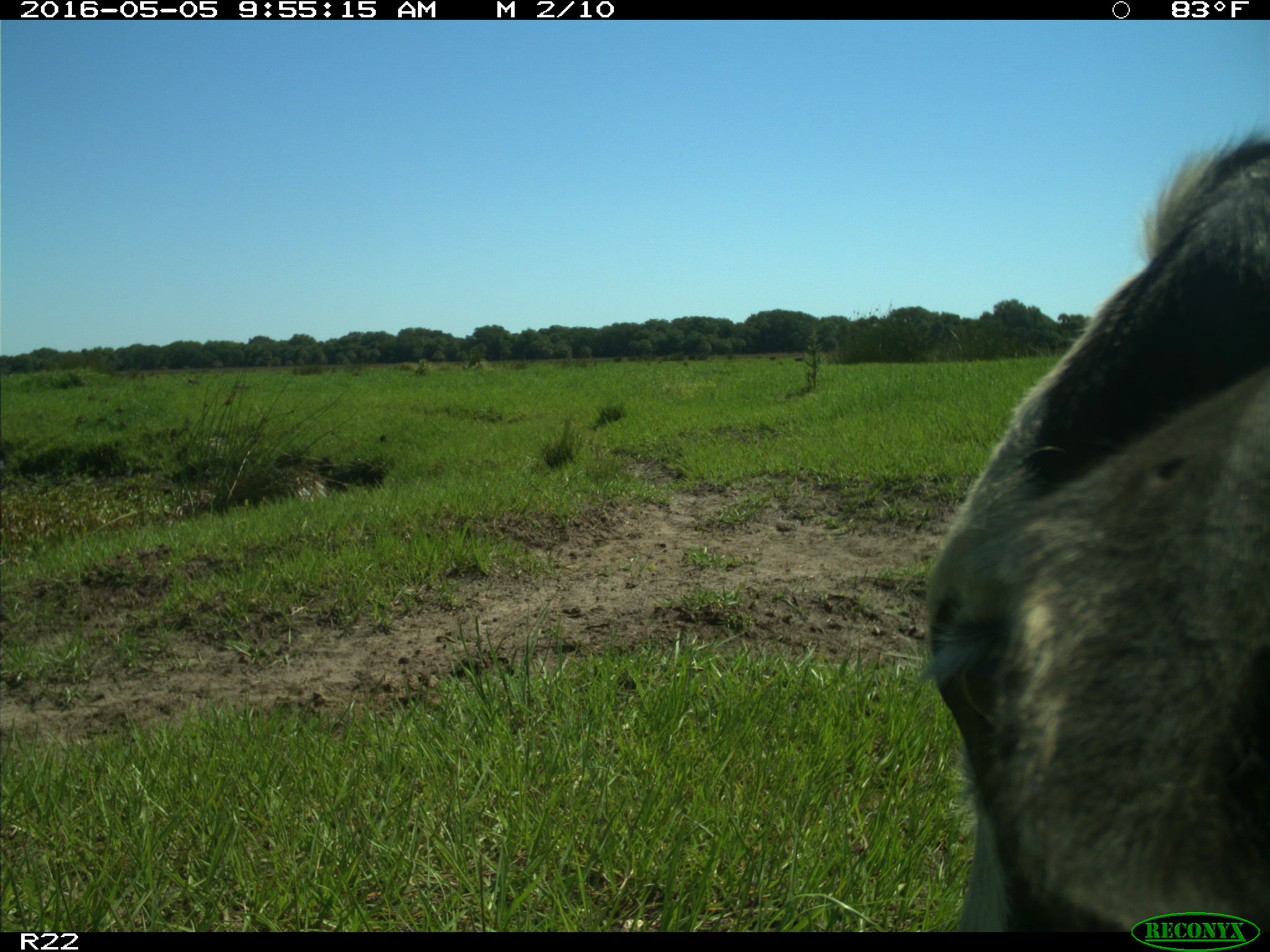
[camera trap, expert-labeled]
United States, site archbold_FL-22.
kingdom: Animalia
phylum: Chordata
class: Mammalia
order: Artiodactyla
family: Bovidae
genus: Bos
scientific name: Bos taurus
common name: domestic cow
Bos taurus (domestic cow).